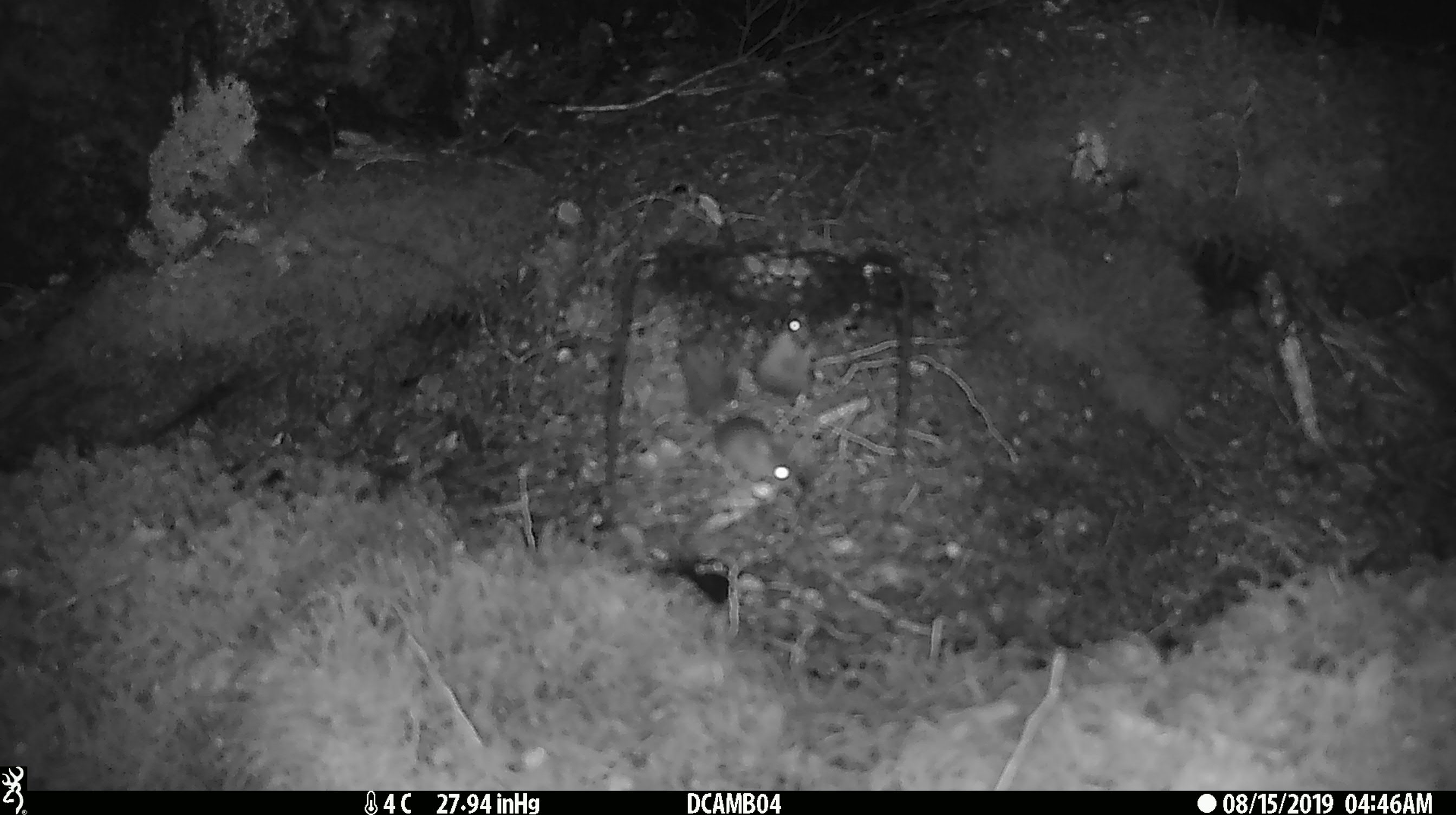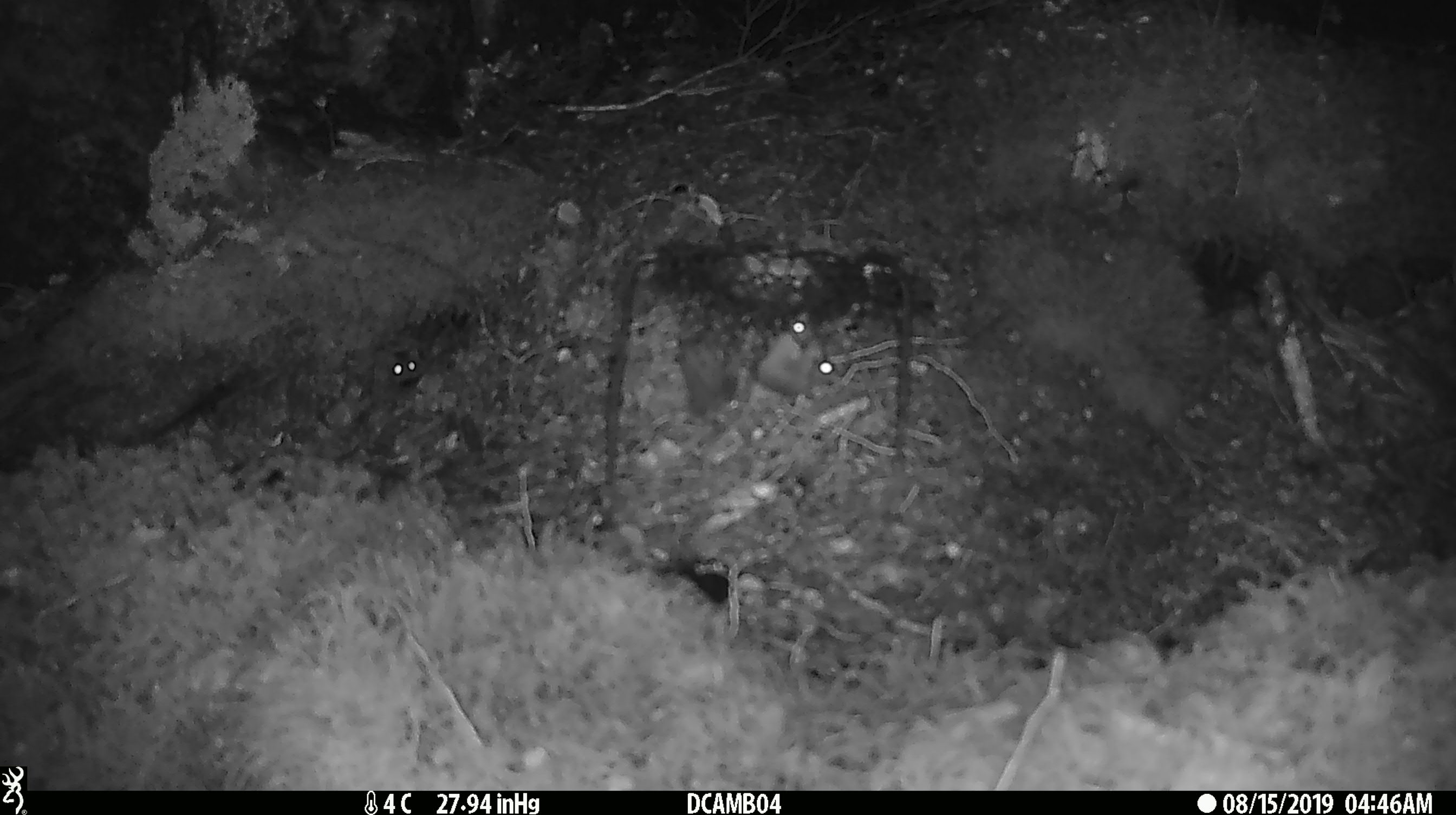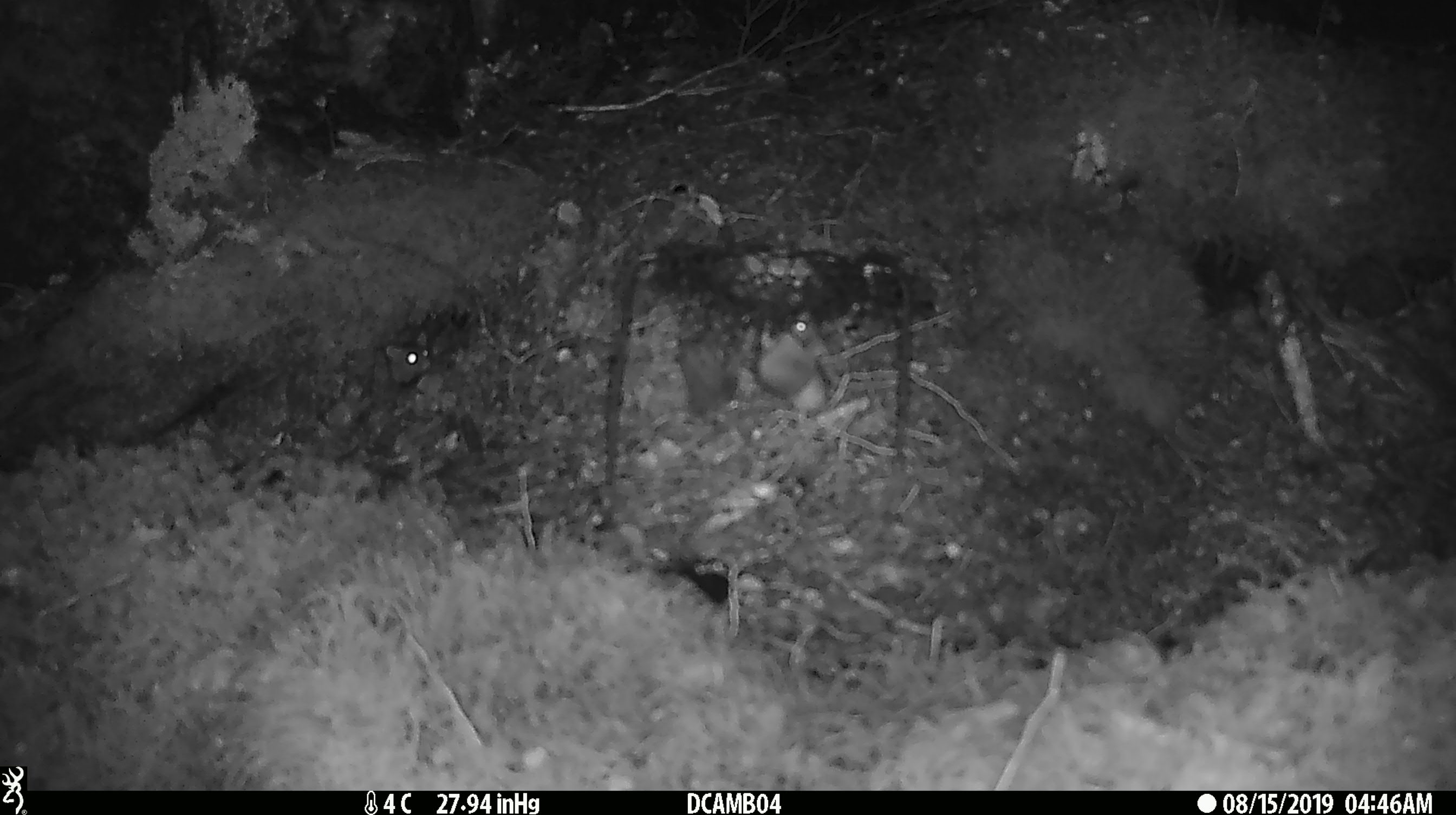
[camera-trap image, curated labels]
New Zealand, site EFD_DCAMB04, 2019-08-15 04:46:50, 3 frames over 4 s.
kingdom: Animalia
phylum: Chordata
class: Mammalia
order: Rodentia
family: Muridae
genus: Mus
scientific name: Mus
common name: mouse